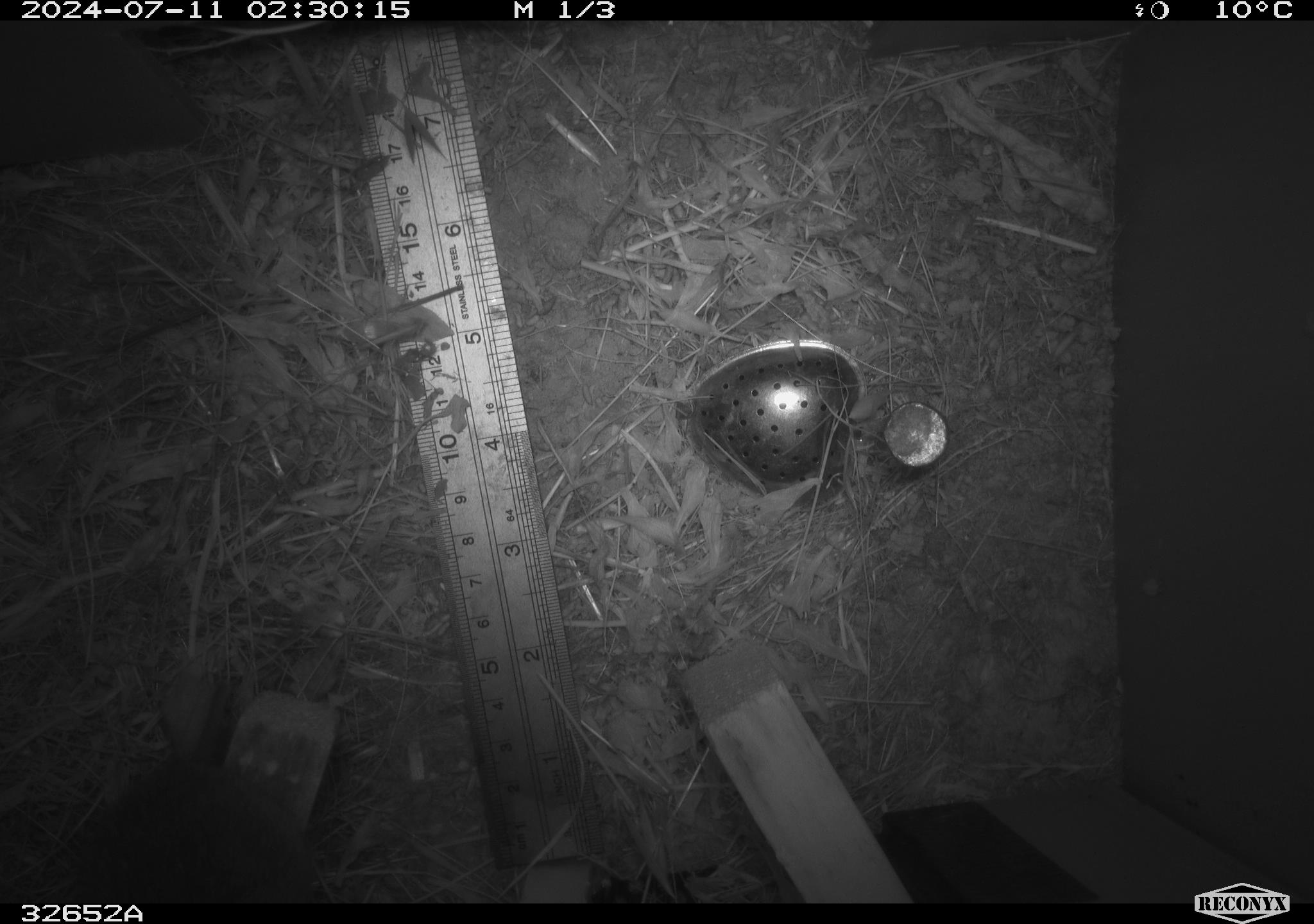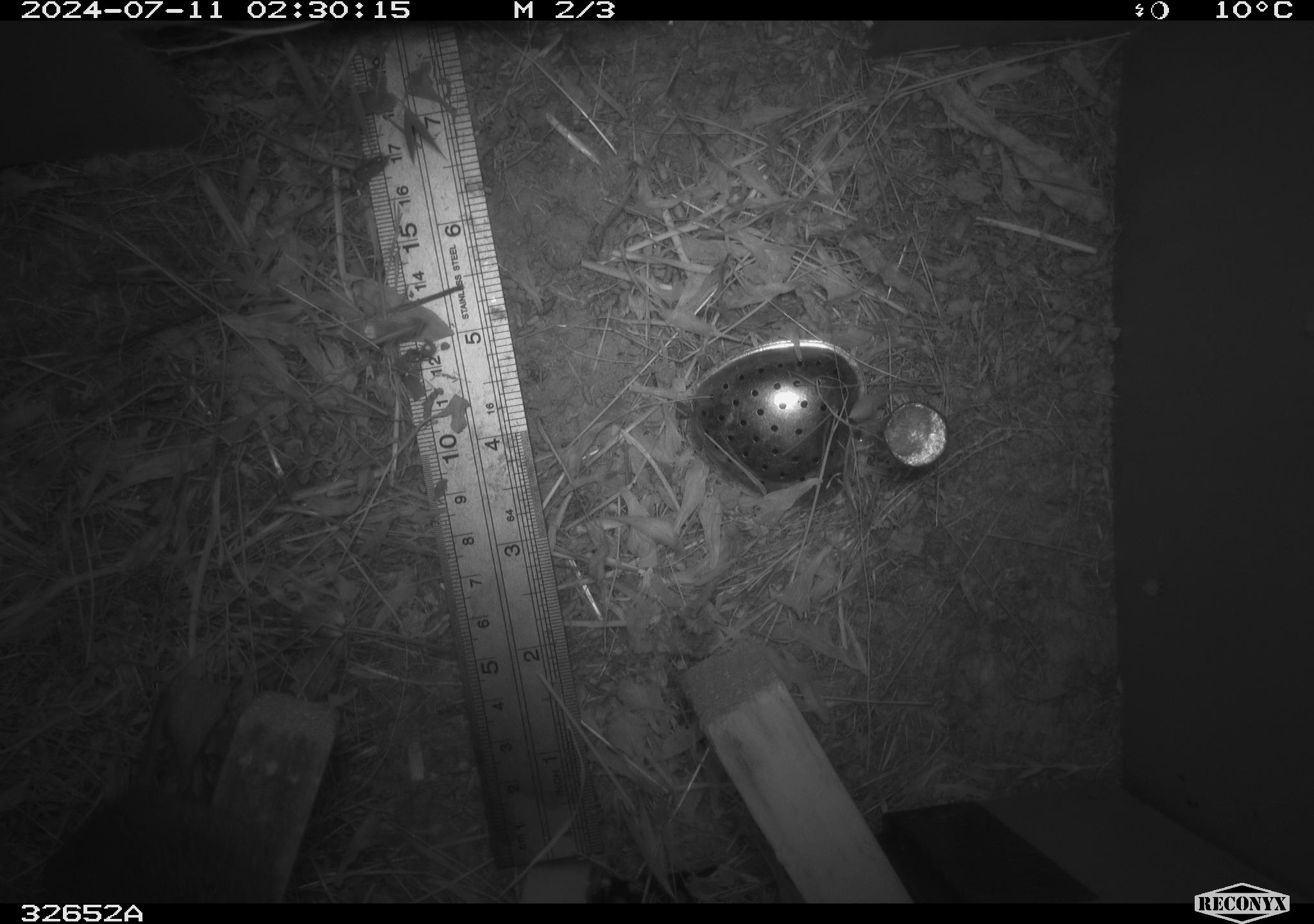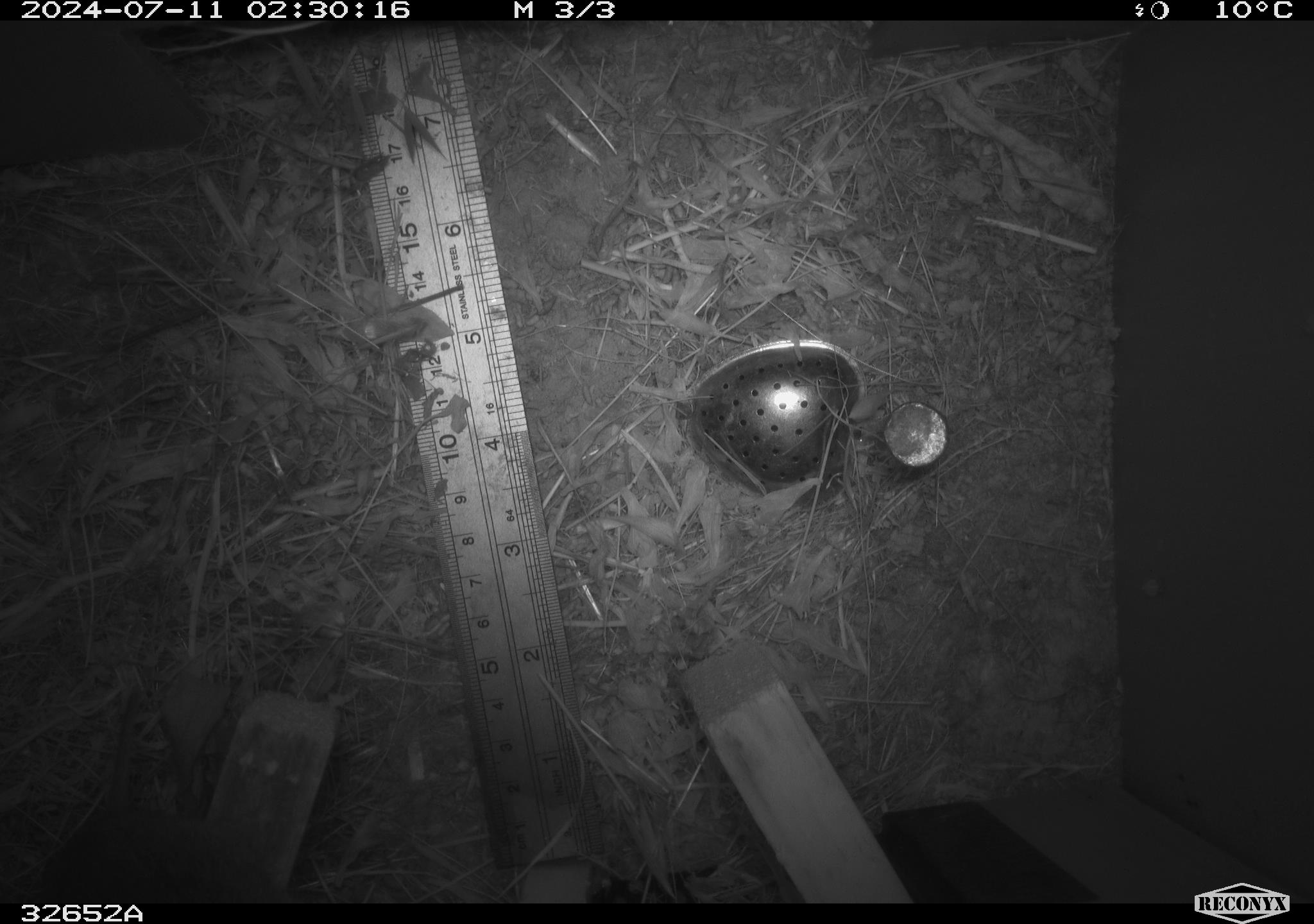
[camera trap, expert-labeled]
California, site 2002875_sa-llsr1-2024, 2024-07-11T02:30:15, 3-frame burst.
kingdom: Animalia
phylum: Chordata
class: Mammalia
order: Rodentia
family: Cricetidae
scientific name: Arvicolinae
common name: voles, lemmings, and muskrats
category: arvicolinae subfamily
Arvicolinae subfamily (voles, lemmings, and muskrats) (Arvicolinae).